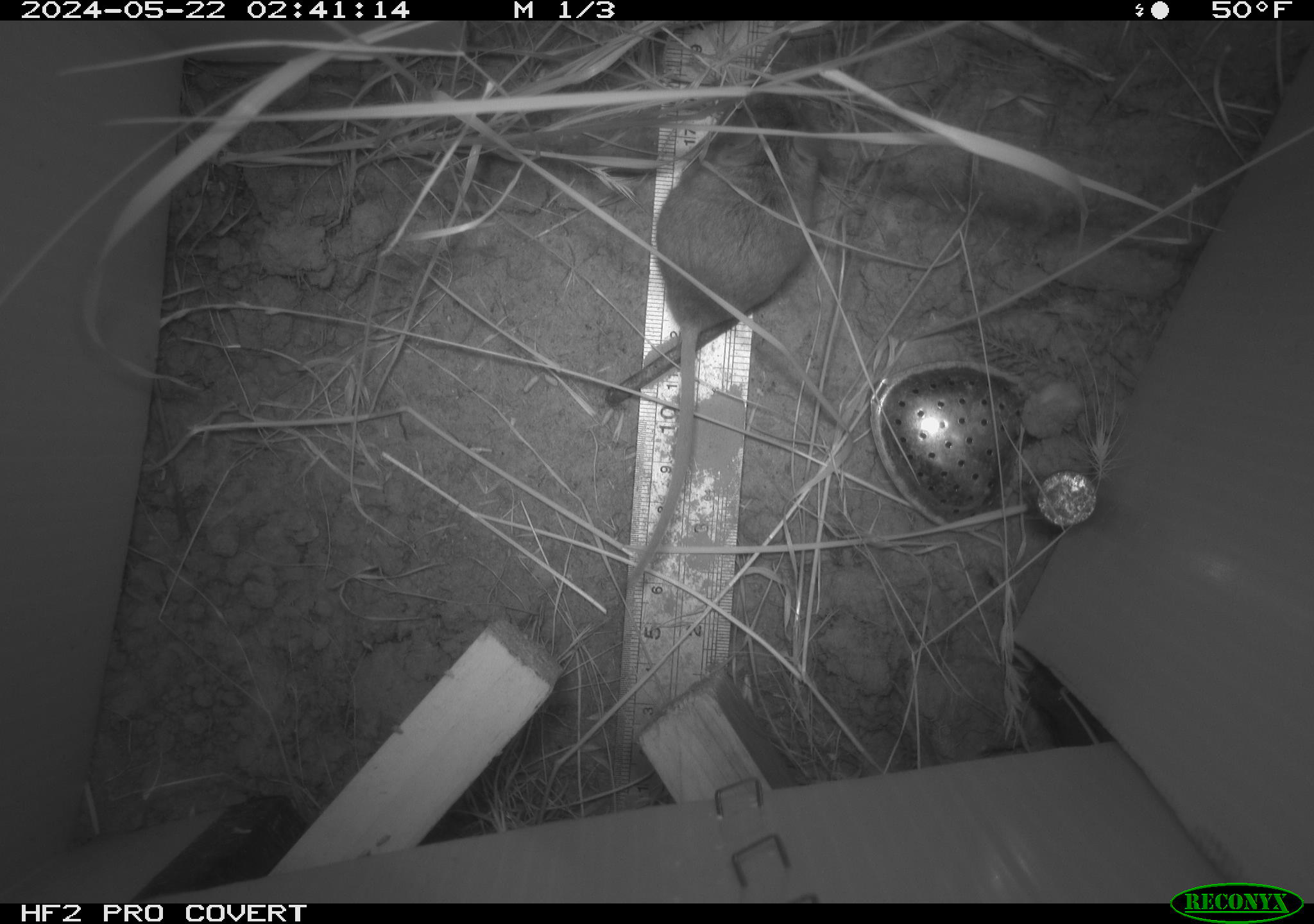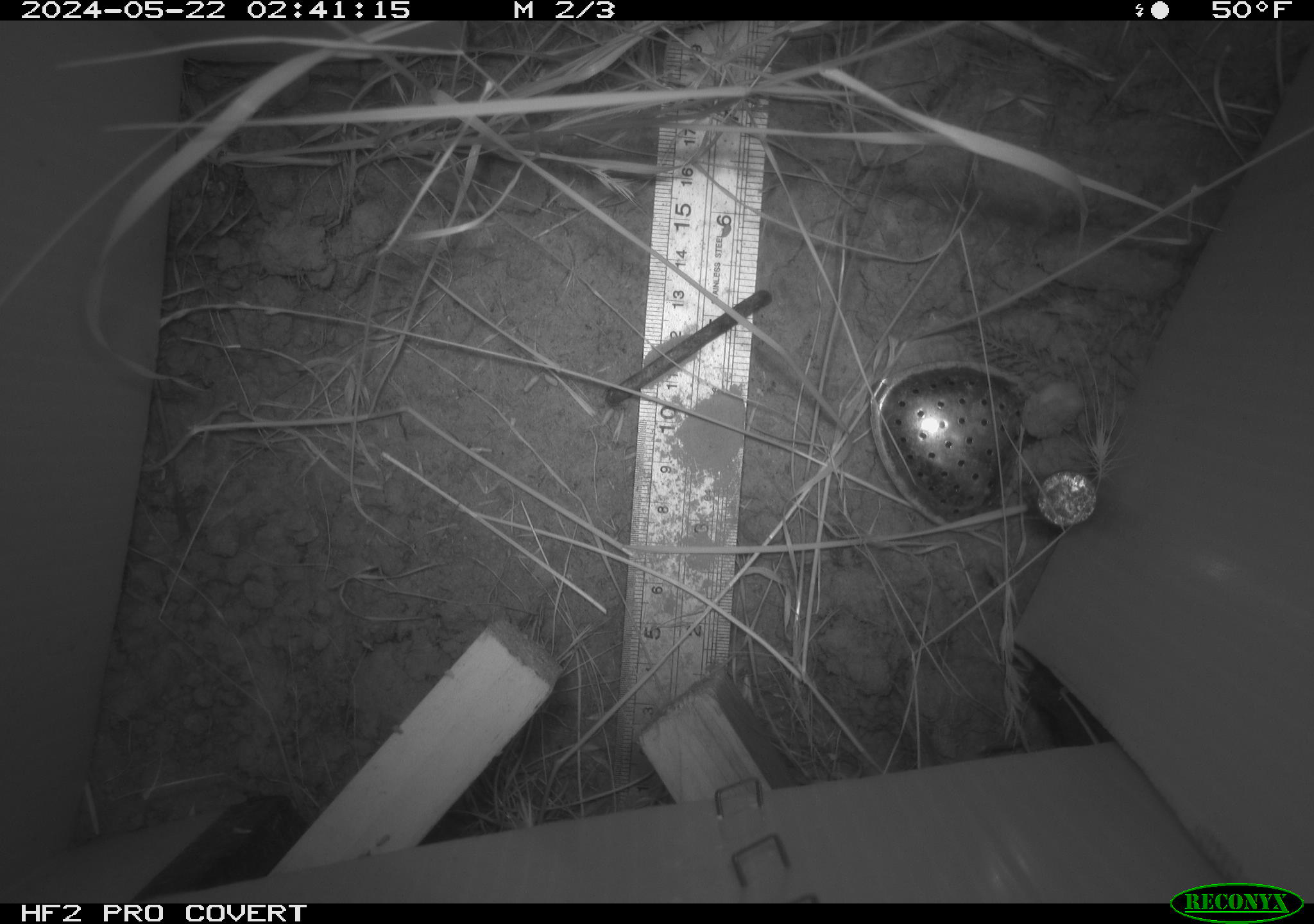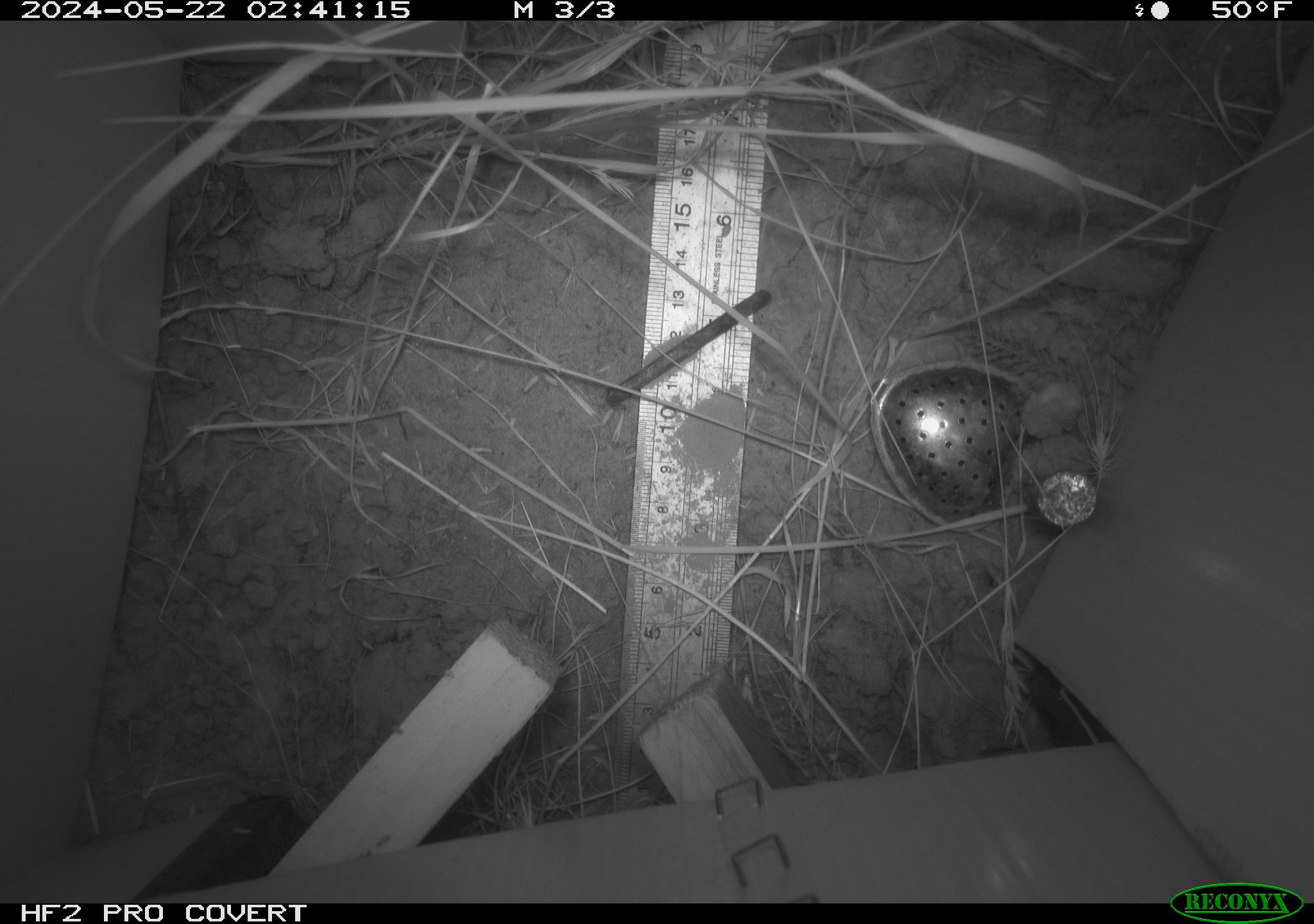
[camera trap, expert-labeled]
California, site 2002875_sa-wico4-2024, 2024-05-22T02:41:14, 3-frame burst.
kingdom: Animalia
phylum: Chordata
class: Mammalia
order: Rodentia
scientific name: Rodentia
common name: rodent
Rodent (Rodentia).